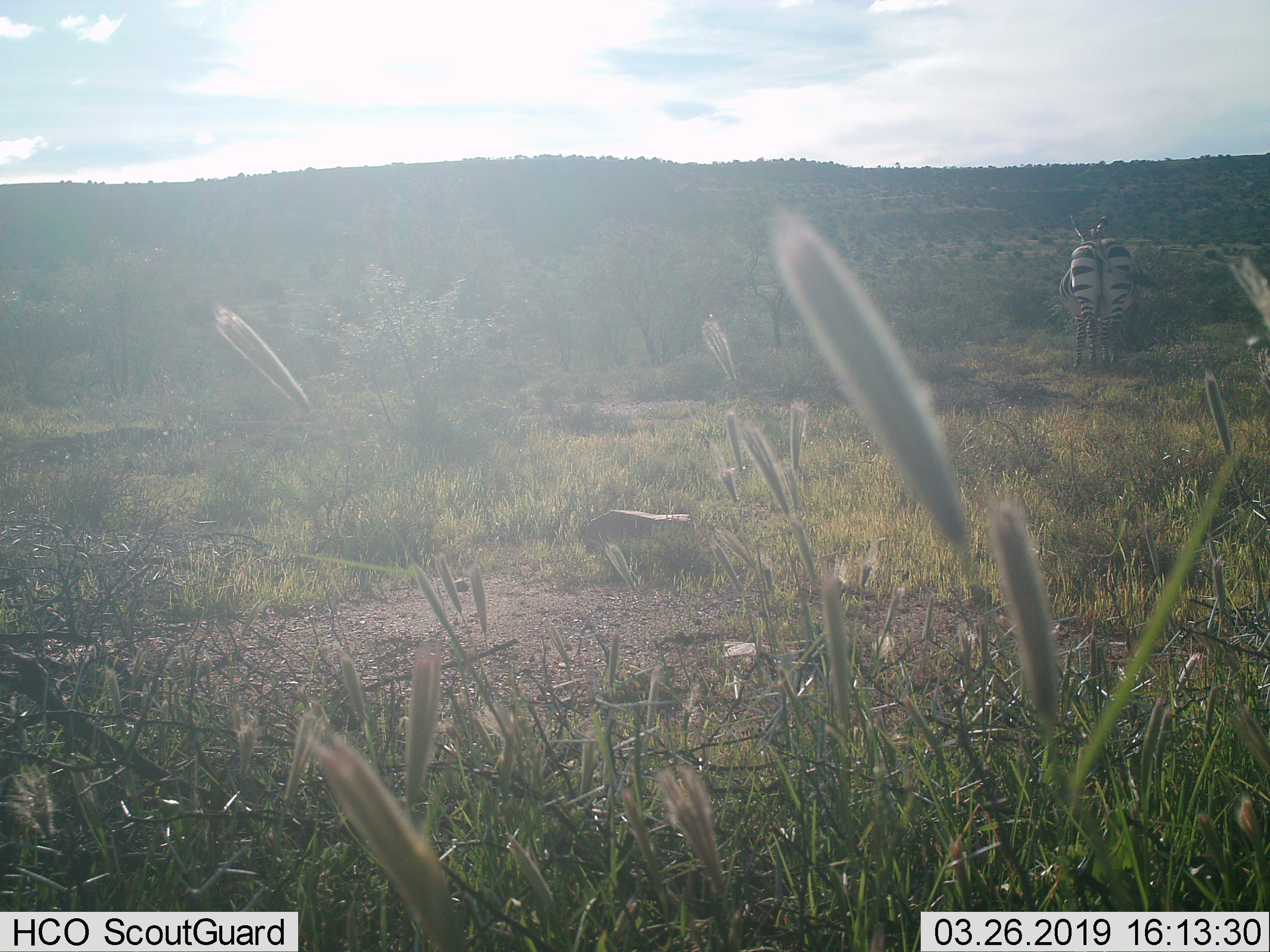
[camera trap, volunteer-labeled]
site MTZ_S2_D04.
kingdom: Animalia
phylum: Chordata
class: Mammalia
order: Perissodactyla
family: Equidae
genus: Equus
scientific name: Equus zebra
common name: mountain zebra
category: zebramountain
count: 1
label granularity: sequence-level